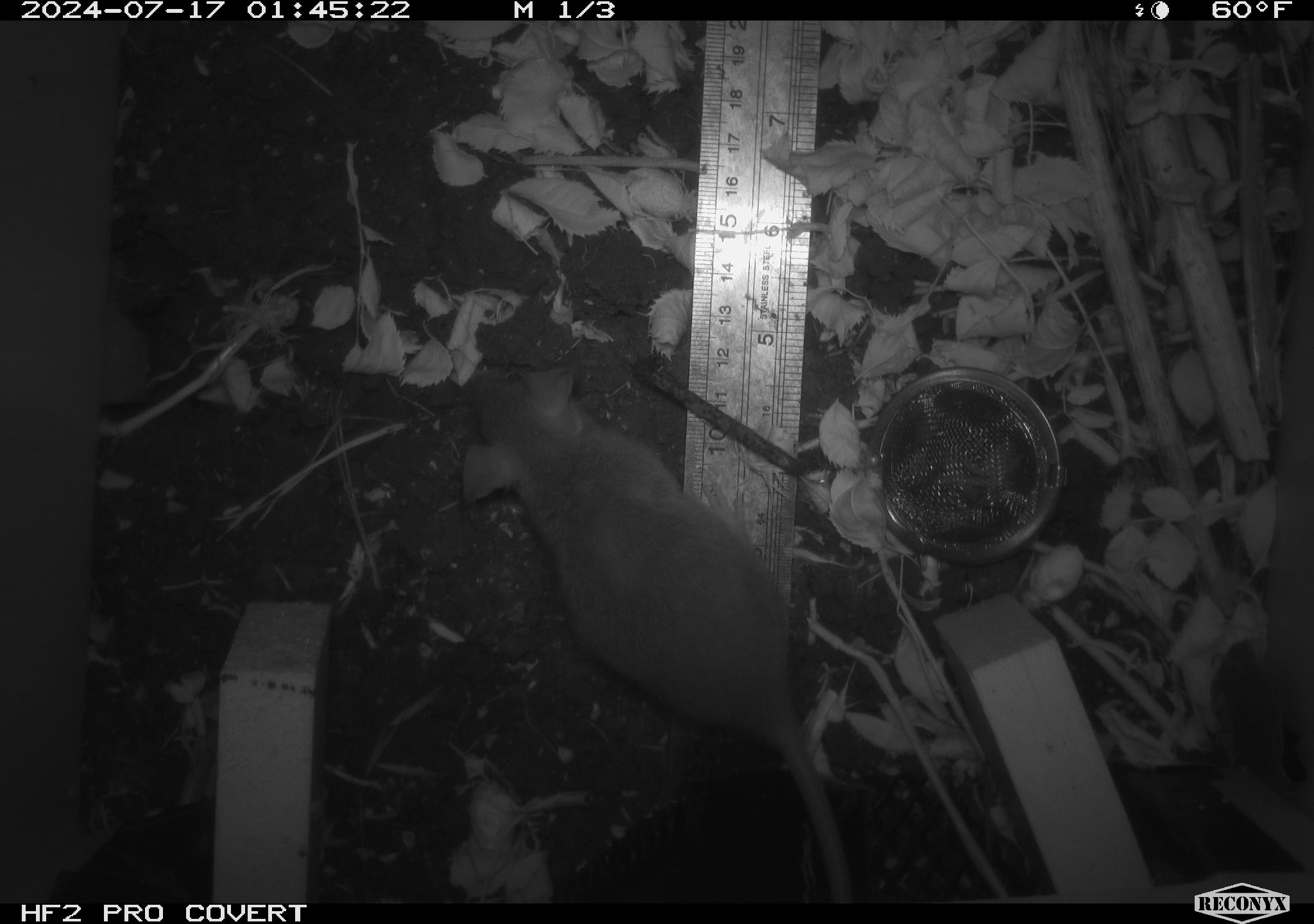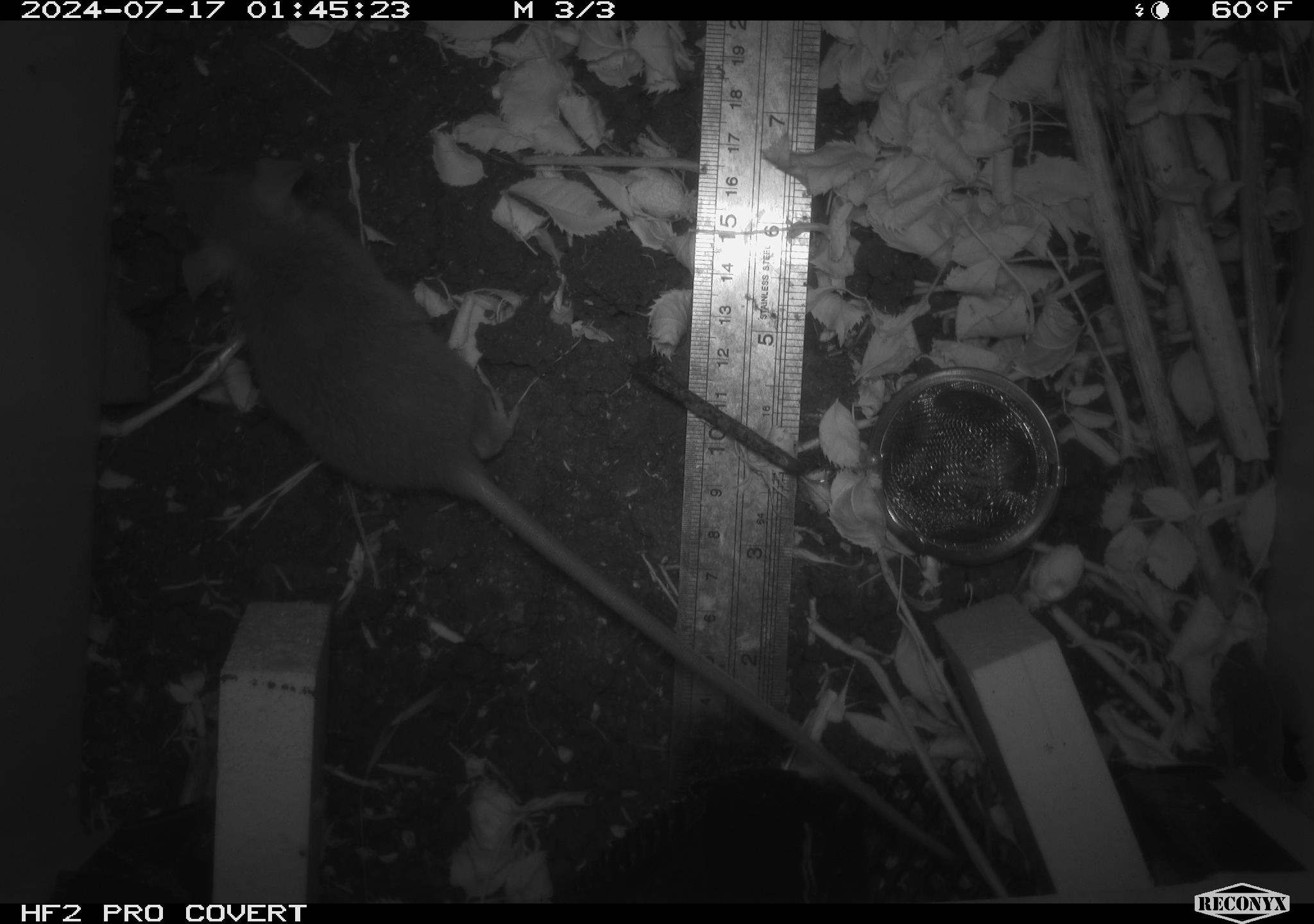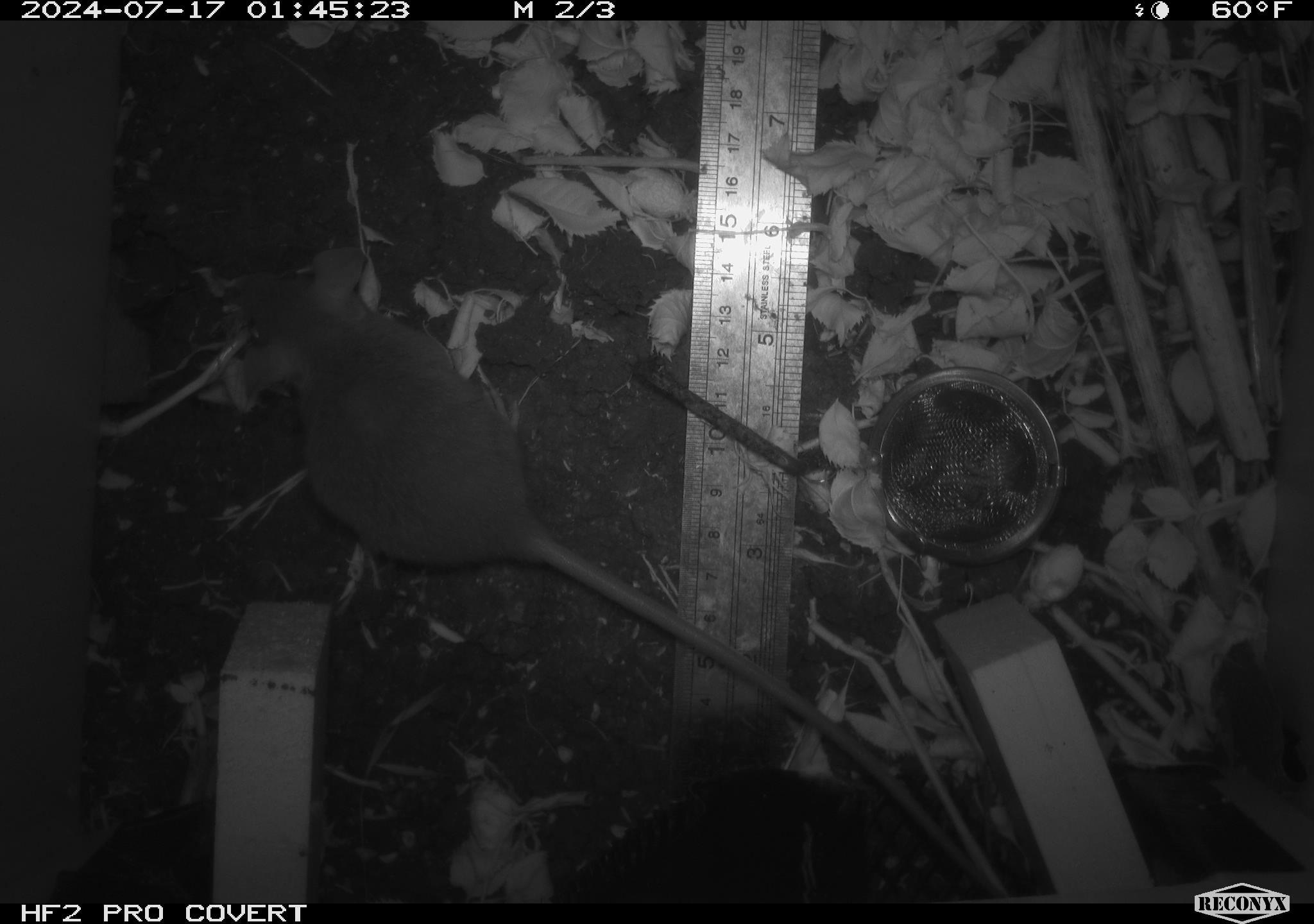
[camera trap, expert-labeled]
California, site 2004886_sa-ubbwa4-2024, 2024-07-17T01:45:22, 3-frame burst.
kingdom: Animalia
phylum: Chordata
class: Mammalia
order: Rodentia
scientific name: Rodentia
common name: woodrat or rat or mouse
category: woodrat or rat or mouse species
Woodrat or rat or mouse species (woodrat or rat or mouse) (Rodentia).